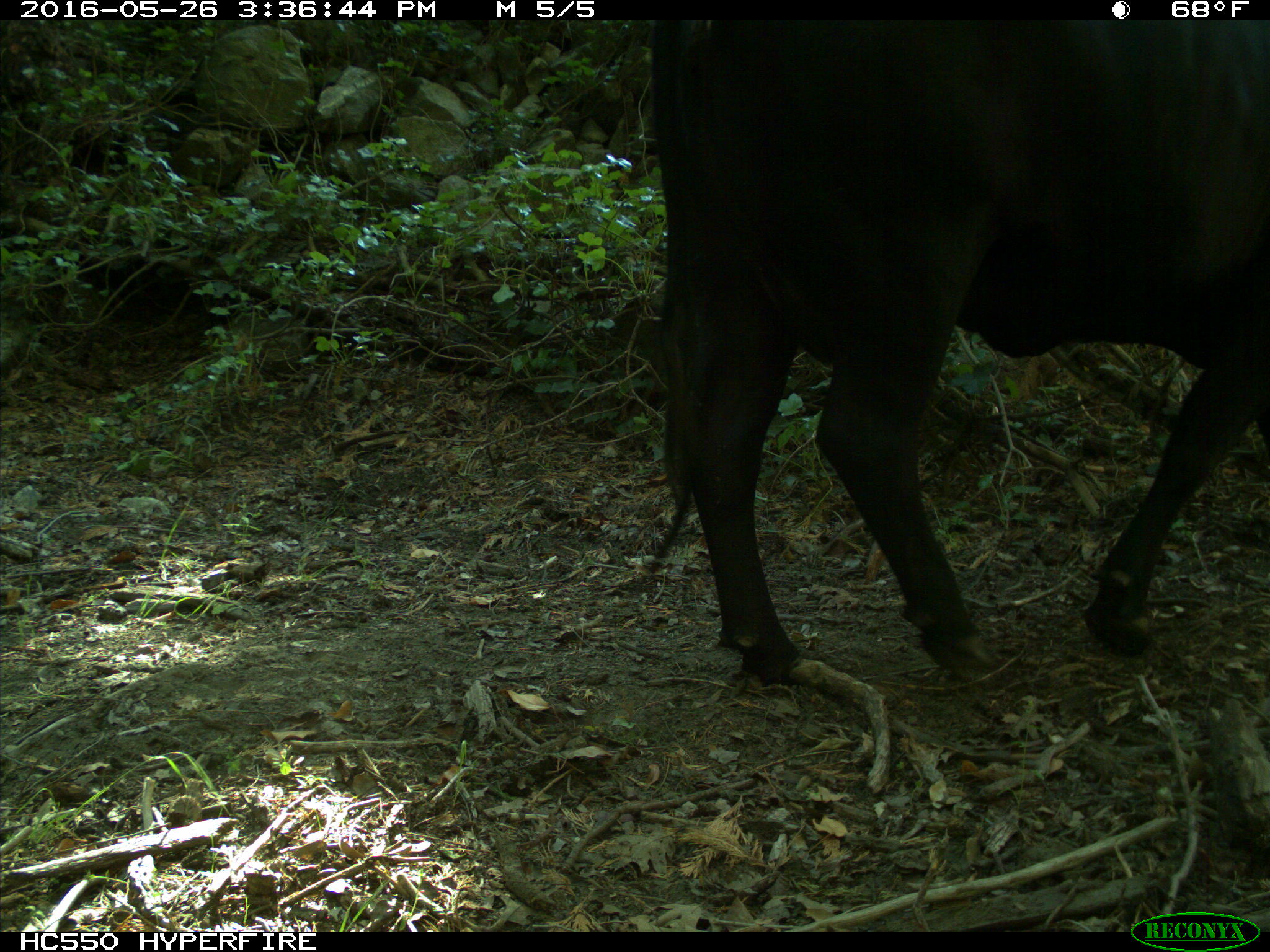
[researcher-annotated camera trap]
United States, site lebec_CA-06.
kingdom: Animalia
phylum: Chordata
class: Mammalia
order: Artiodactyla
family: Bovidae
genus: Bos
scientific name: Bos taurus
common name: domestic cow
Bos taurus (domestic cow).